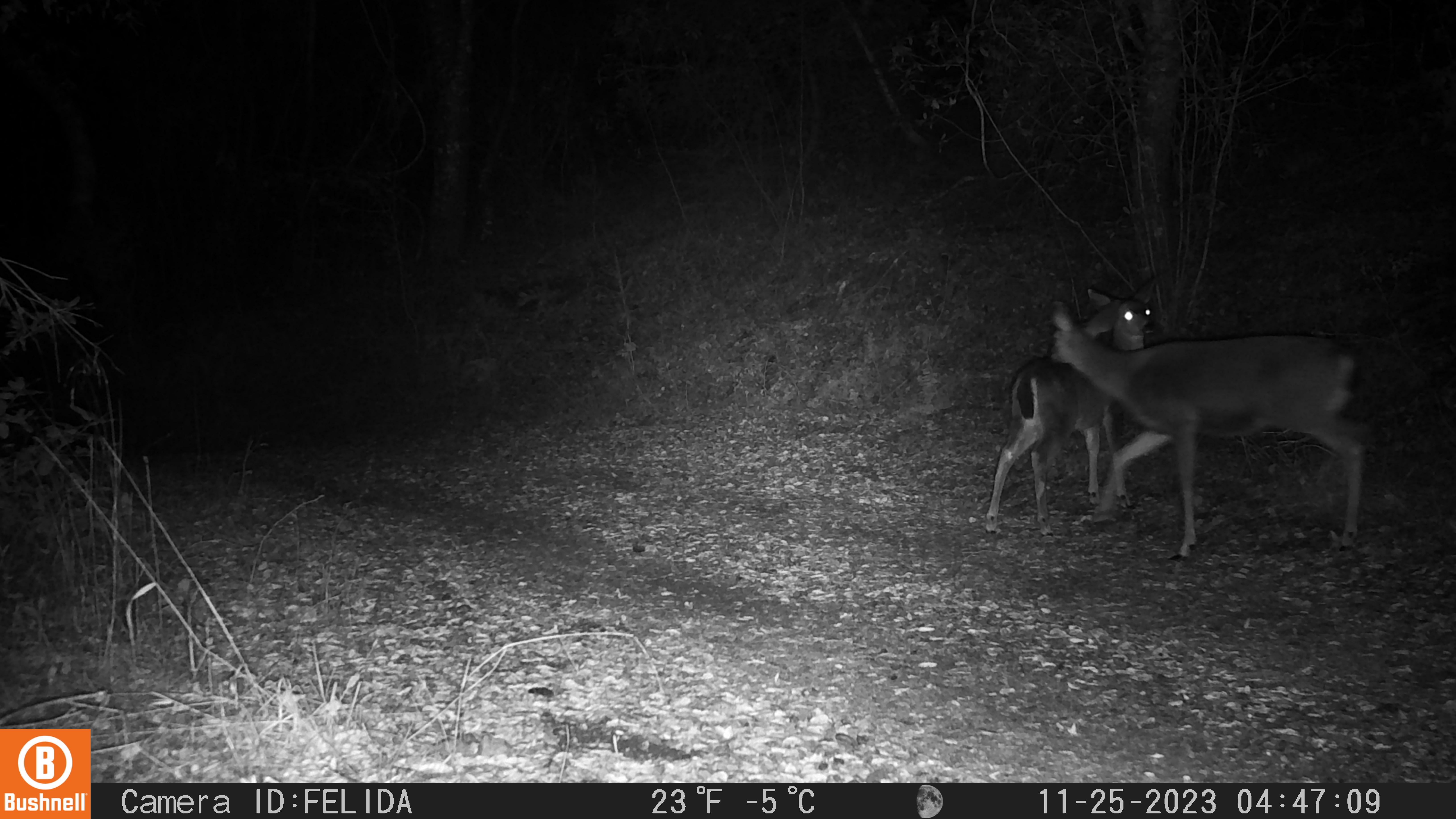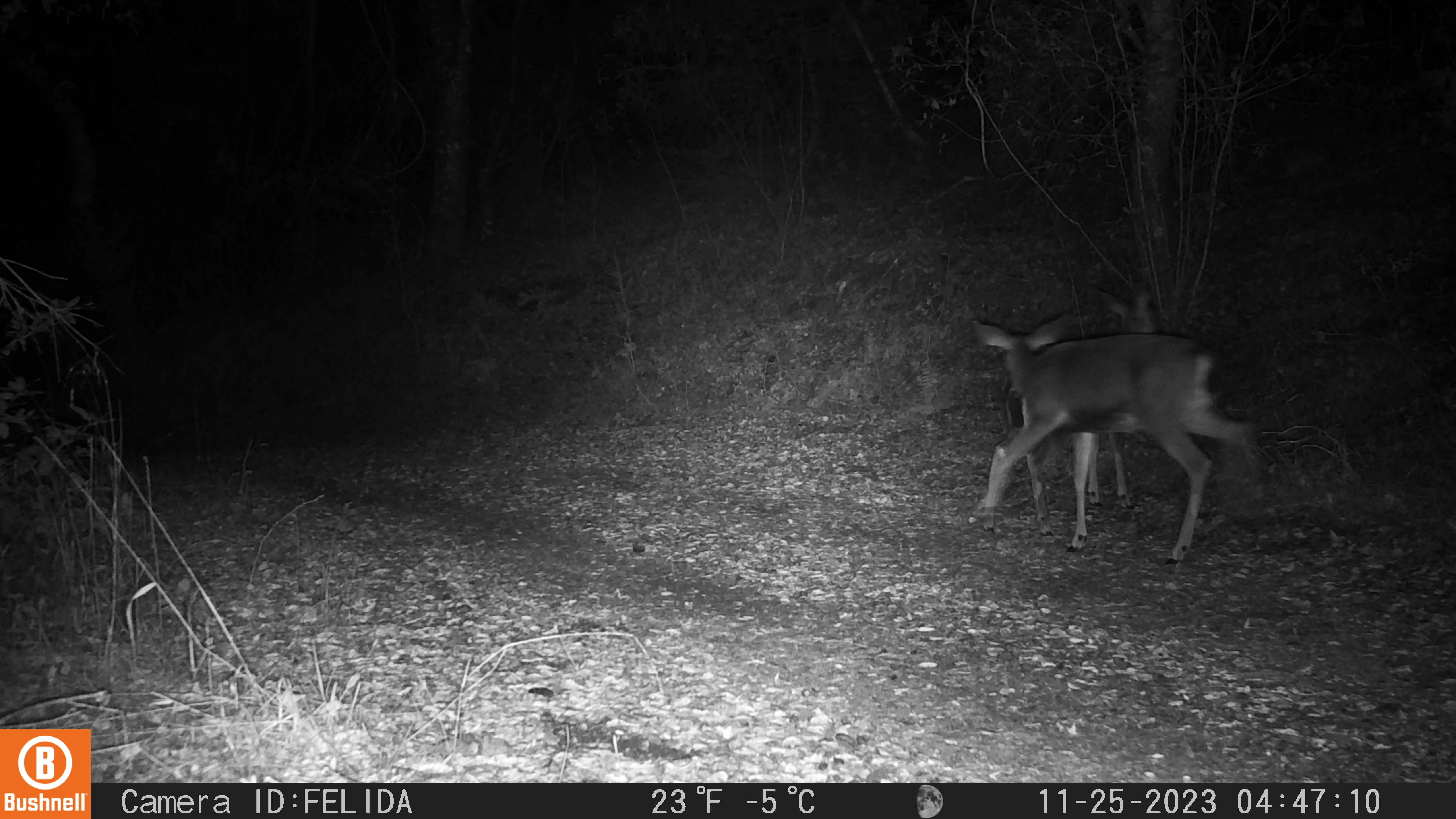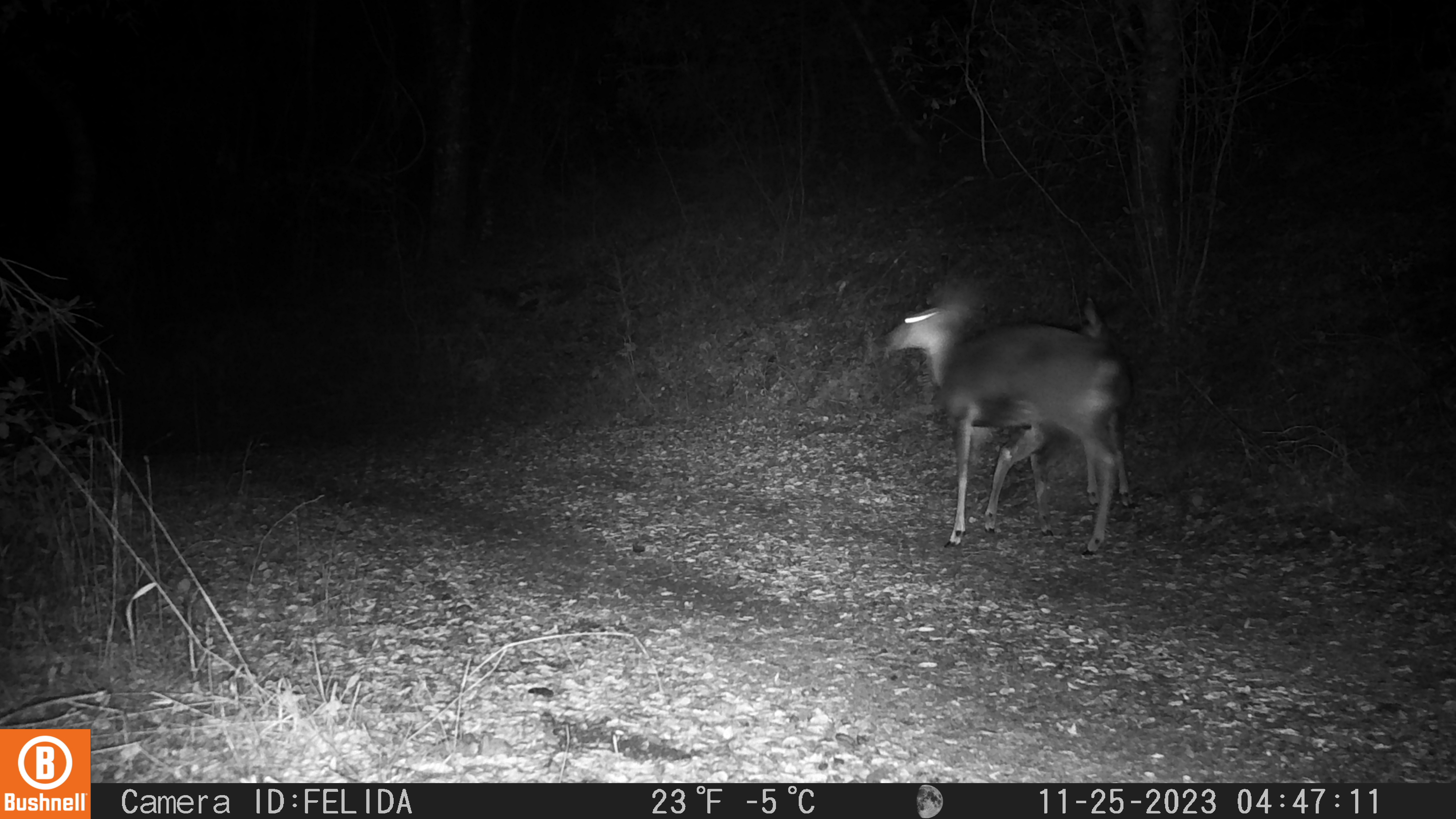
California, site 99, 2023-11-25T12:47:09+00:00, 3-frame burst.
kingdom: Animalia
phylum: Chordata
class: Mammalia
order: Artiodactyla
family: Cervidae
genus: Odocoileus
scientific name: Odocoileus hemionus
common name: mule deer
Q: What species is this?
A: Mule deer (Odocoileus hemionus).